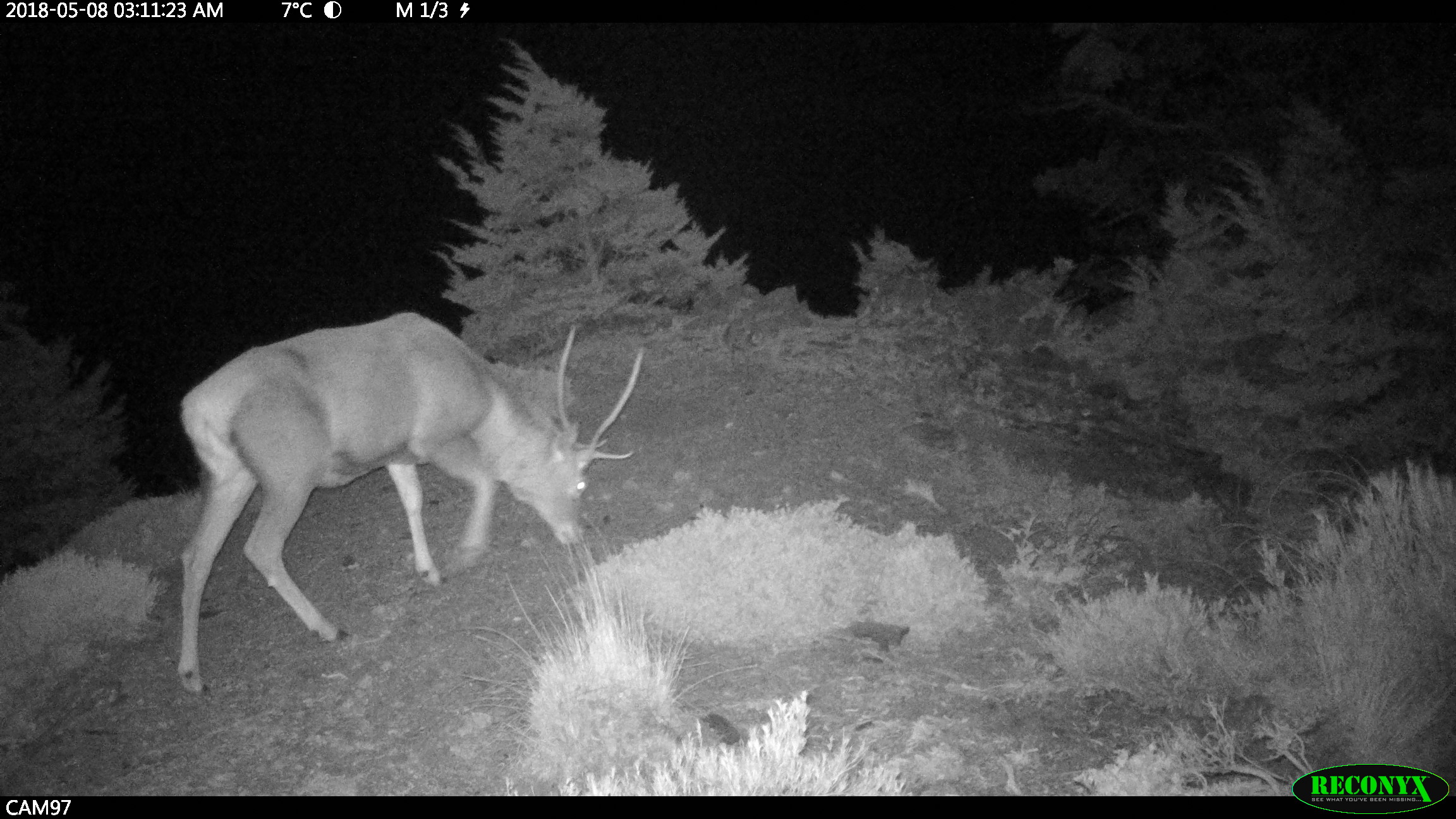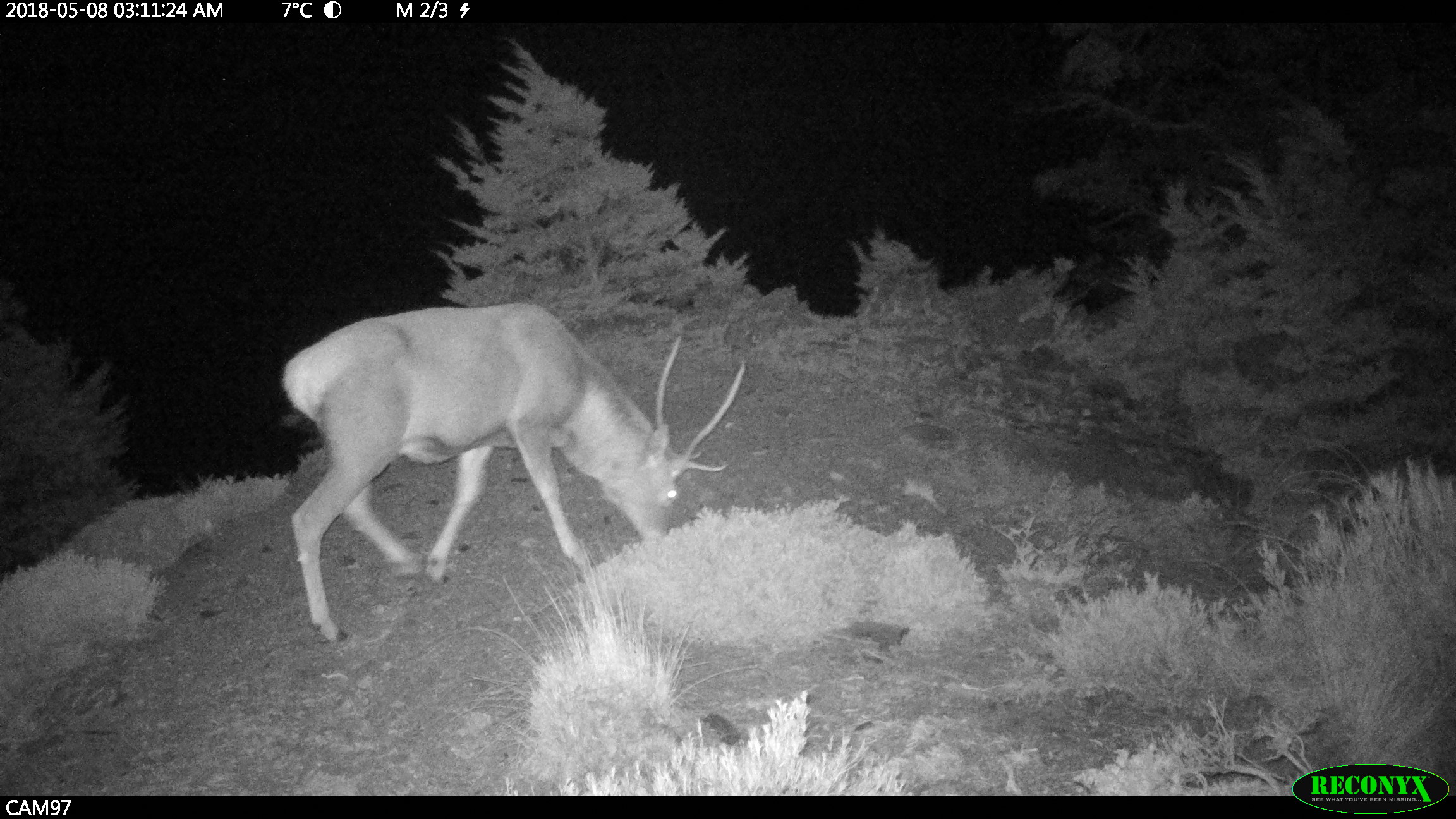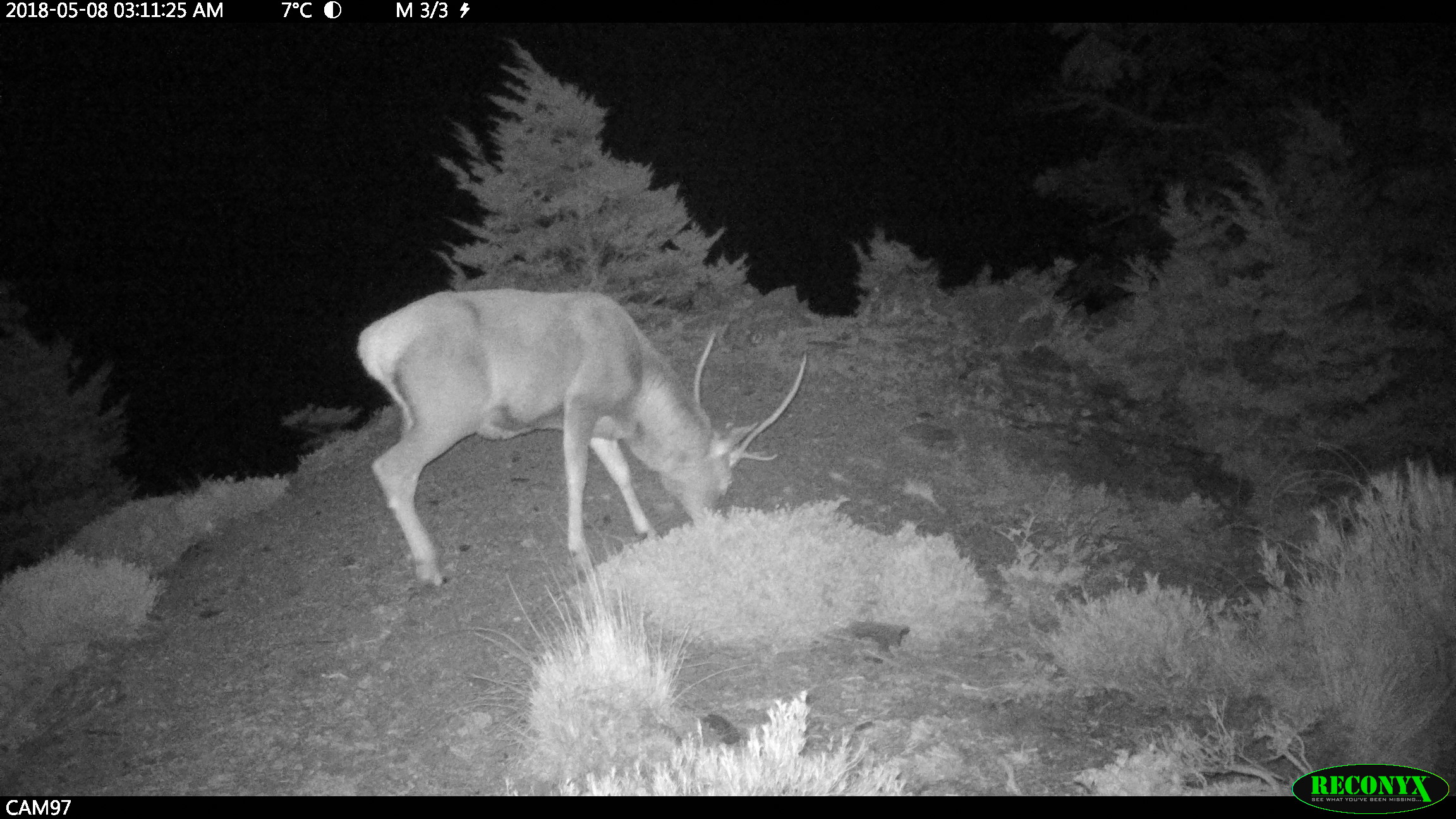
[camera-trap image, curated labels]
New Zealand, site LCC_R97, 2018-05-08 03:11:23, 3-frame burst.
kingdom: Animalia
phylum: Chordata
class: Mammalia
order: Artiodactyla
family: Cervidae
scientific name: Cervidae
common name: deer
Deer (Cervidae).